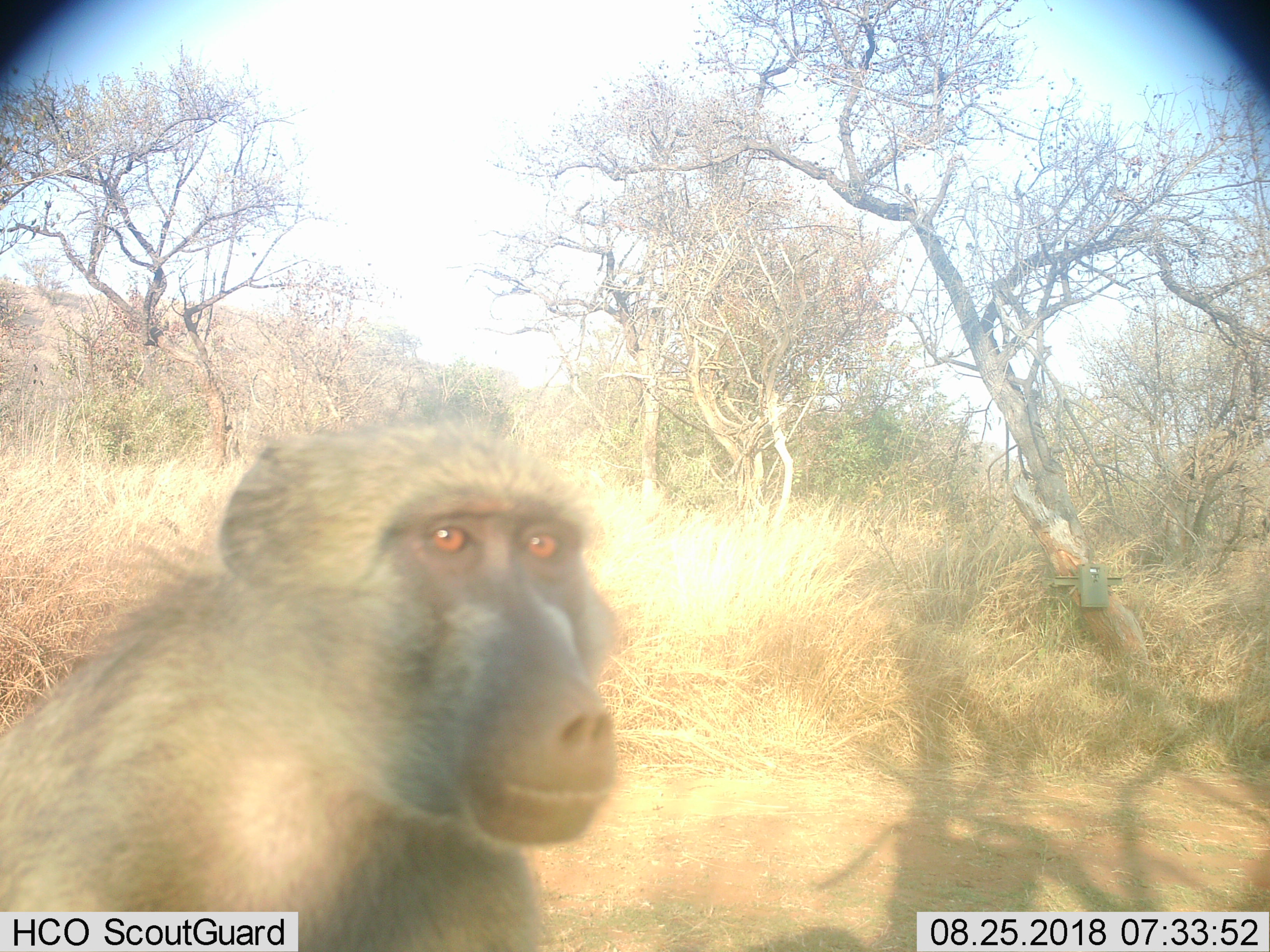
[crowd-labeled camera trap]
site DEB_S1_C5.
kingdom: Animalia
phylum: Chordata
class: Mammalia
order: Primates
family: Cercopithecidae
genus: Papio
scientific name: Papio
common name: baboon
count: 1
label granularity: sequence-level